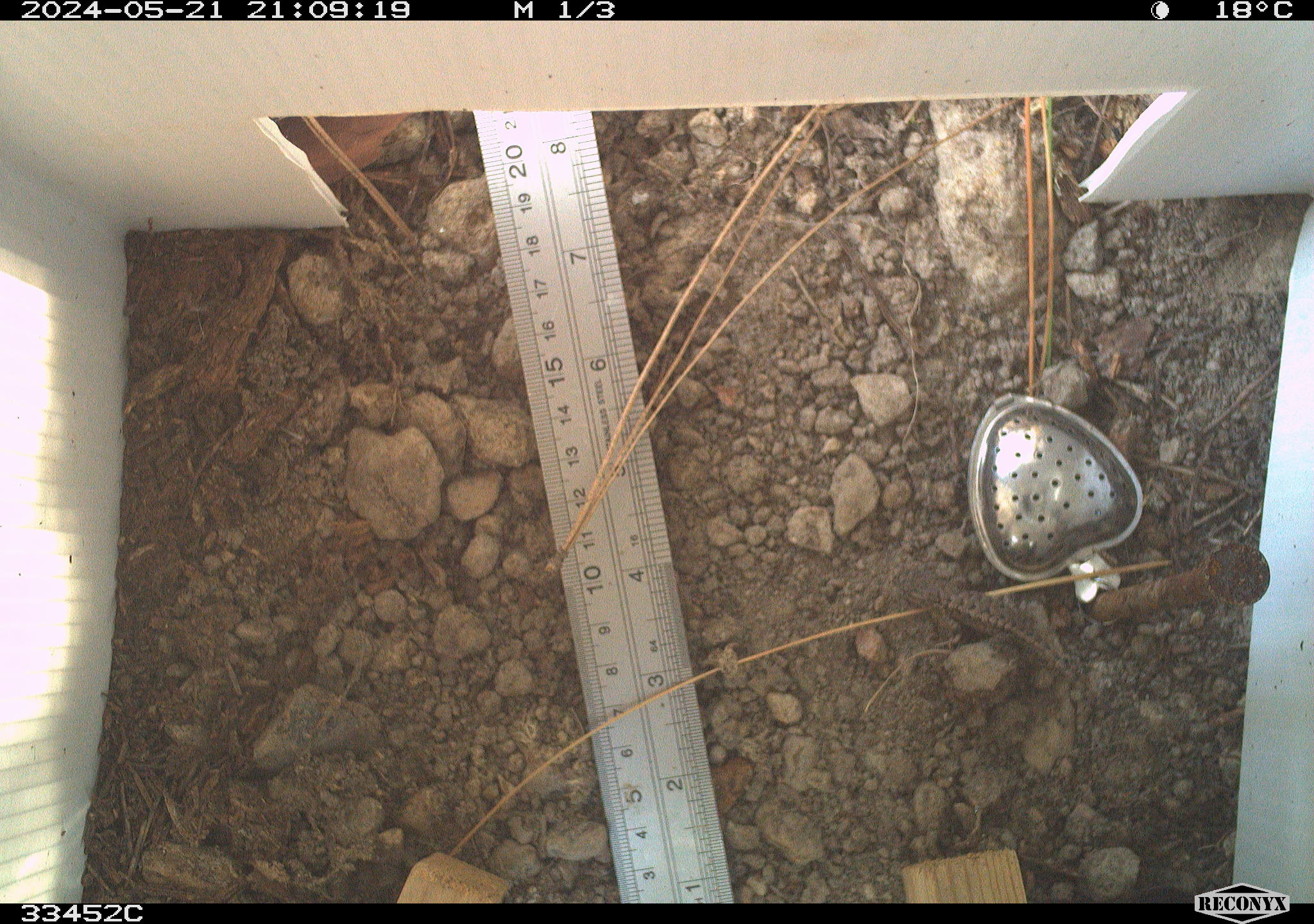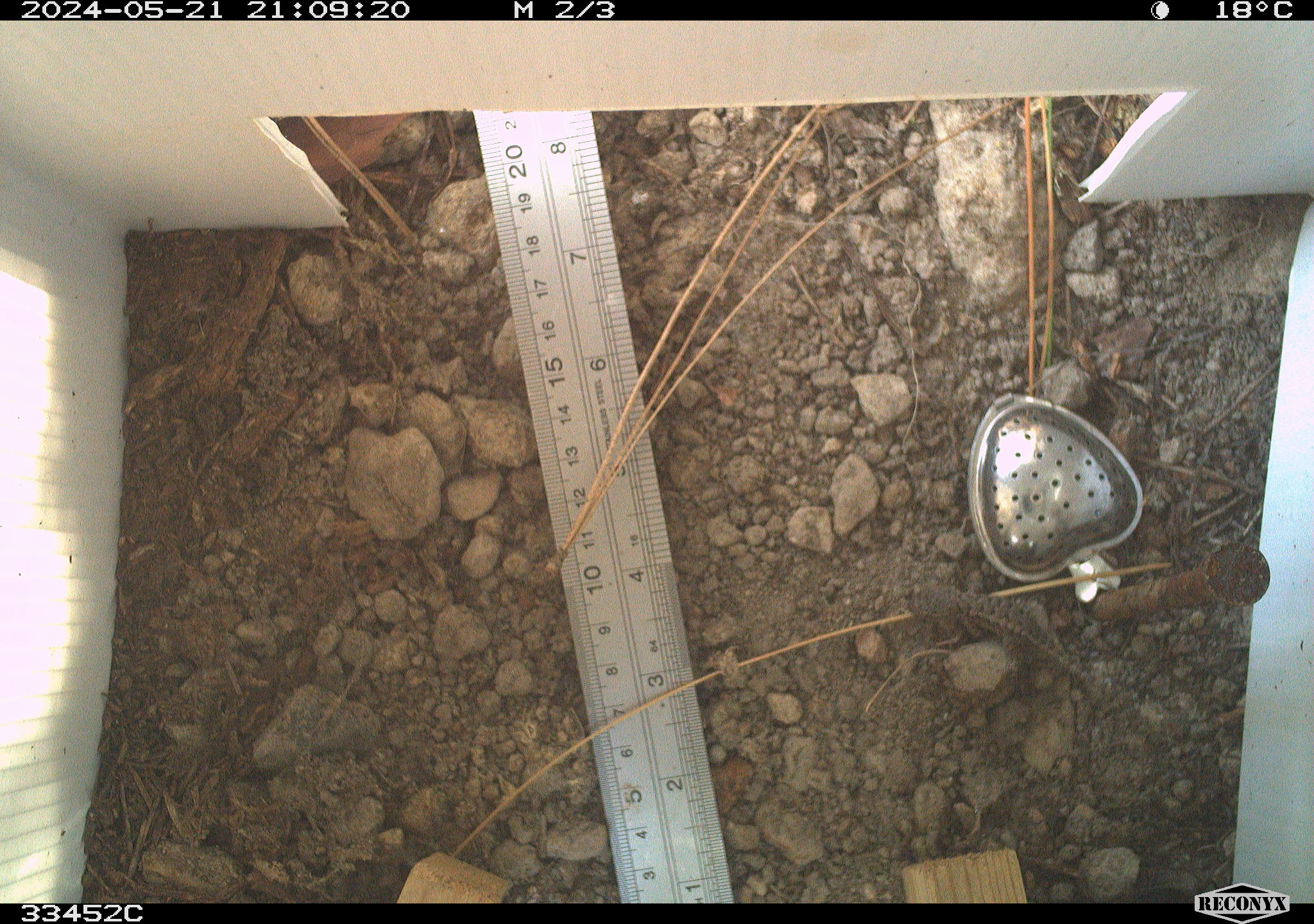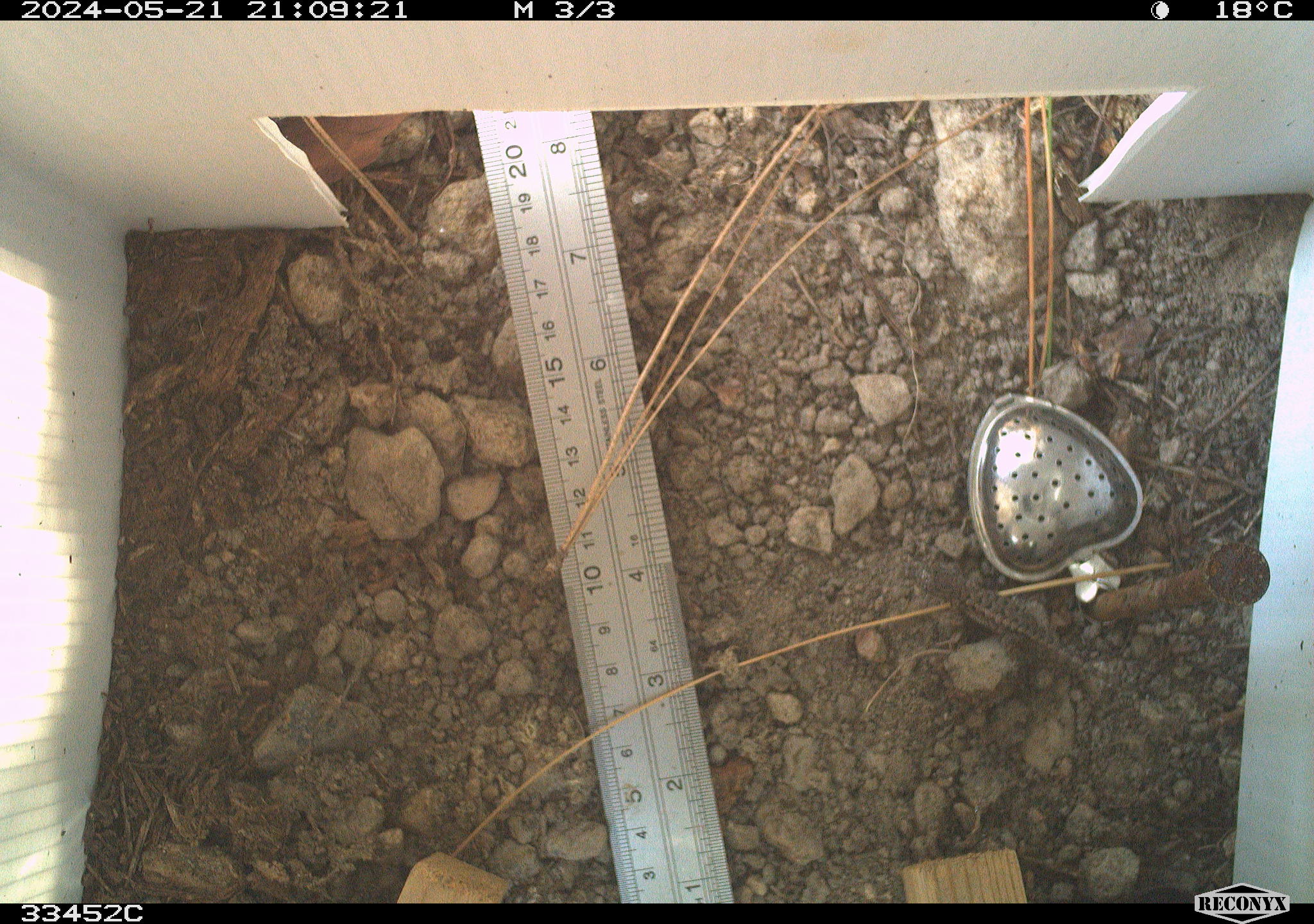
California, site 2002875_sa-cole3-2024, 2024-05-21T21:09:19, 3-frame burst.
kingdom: Animalia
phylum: Chordata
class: Reptilia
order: Squamata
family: Phrynosomatidae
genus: Sceloporus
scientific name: Sceloporus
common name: spiny lizards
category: sceloporus species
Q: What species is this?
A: Sceloporus species (spiny lizards) (Sceloporus).